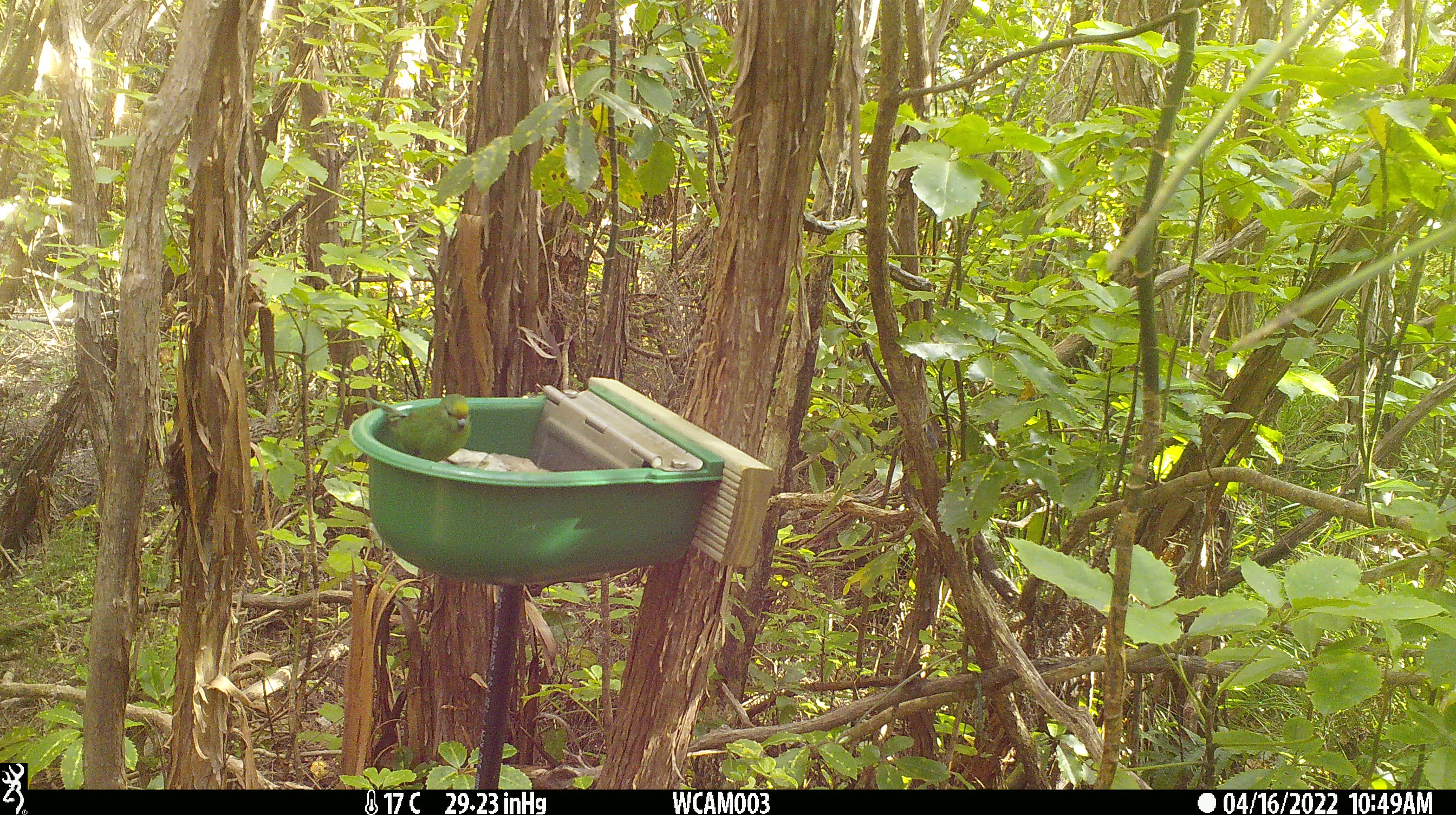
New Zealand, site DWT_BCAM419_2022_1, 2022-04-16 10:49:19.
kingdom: Animalia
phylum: Chordata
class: Aves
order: Psittaciformes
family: Psittaculidae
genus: Cyanoramphus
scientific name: Cyanoramphus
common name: parakeet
Parakeet (Cyanoramphus).